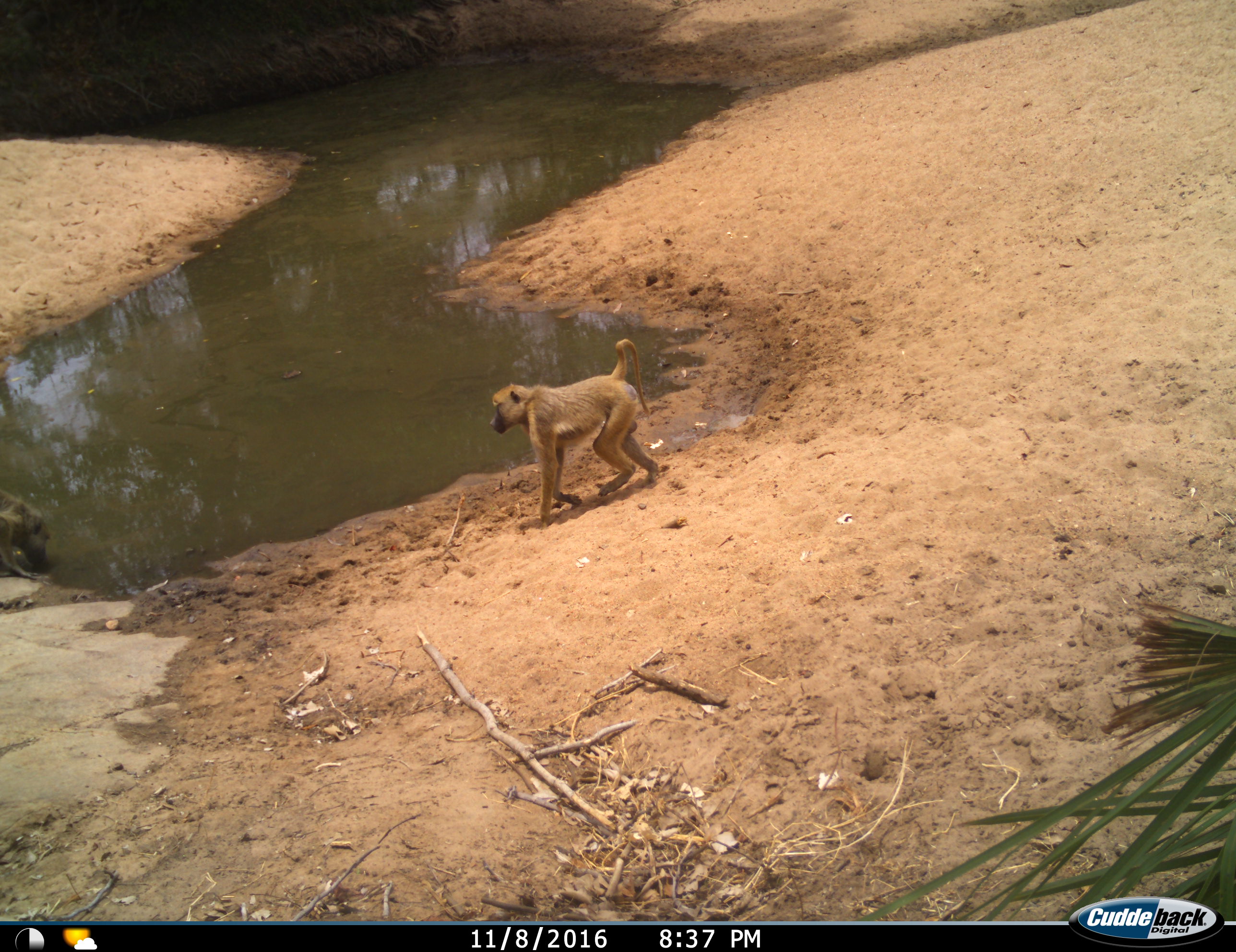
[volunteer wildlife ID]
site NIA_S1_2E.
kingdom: Animalia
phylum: Chordata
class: Mammalia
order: Primates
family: Cercopithecidae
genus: Papio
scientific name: Papio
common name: baboon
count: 1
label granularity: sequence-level